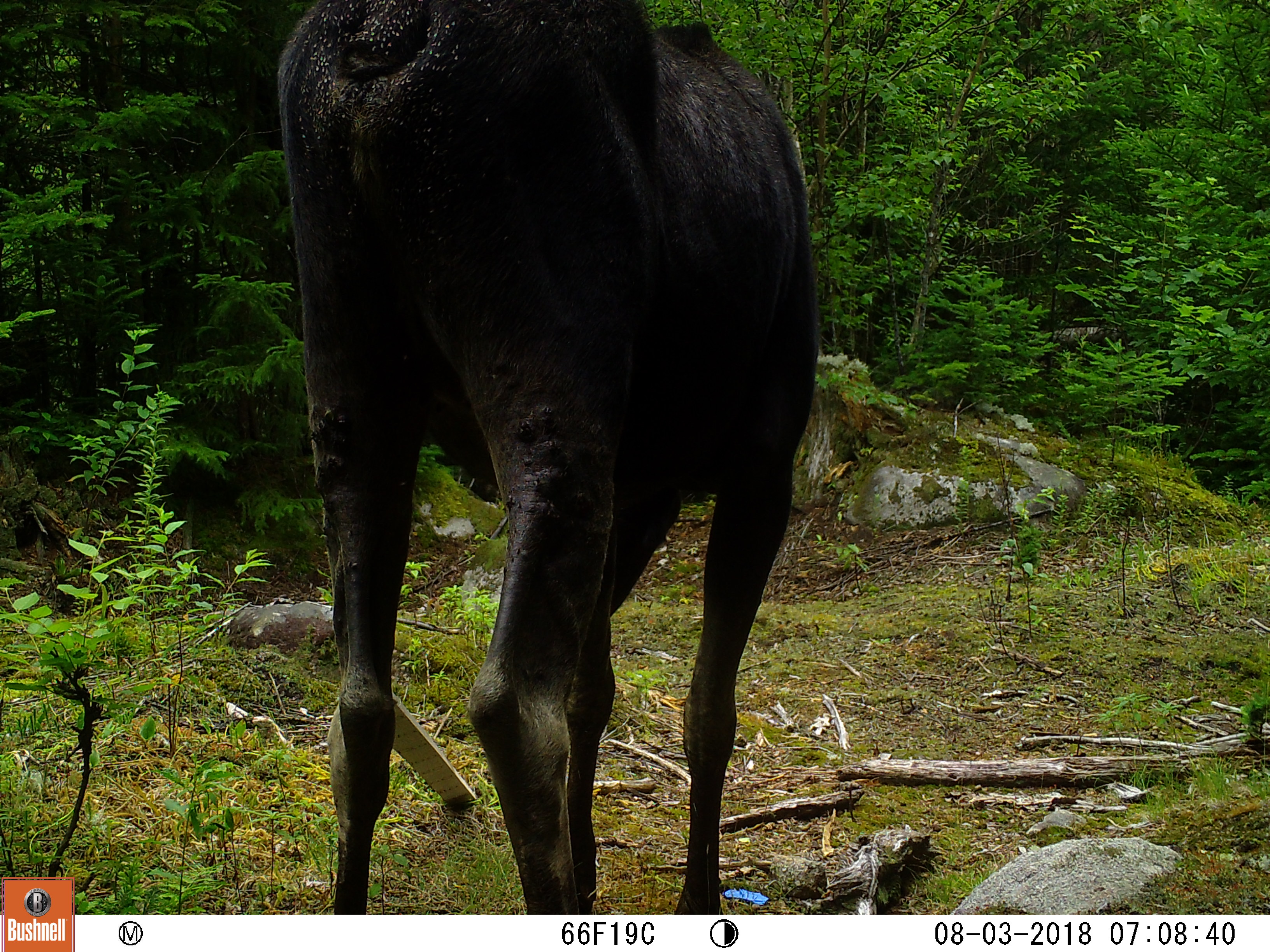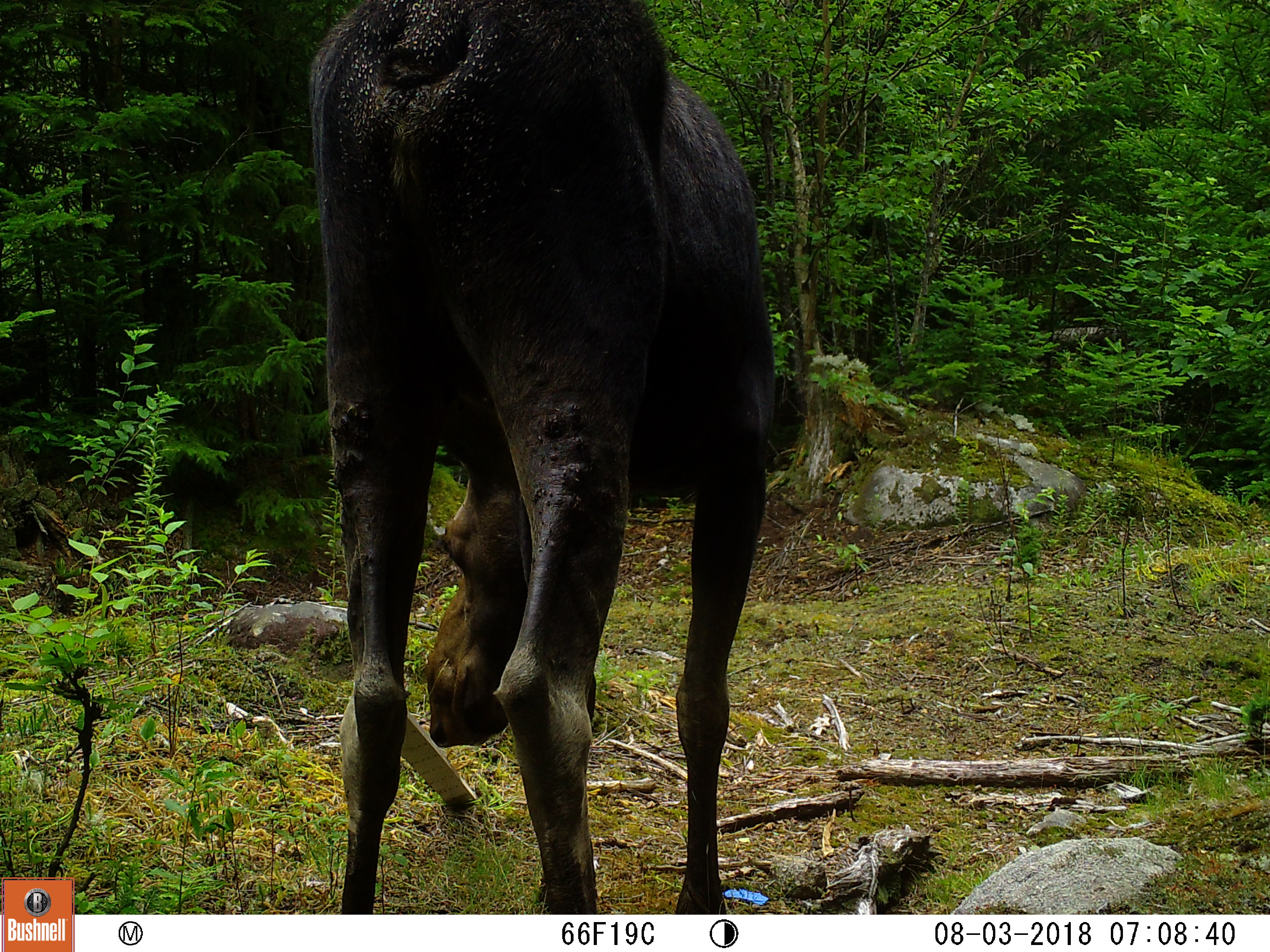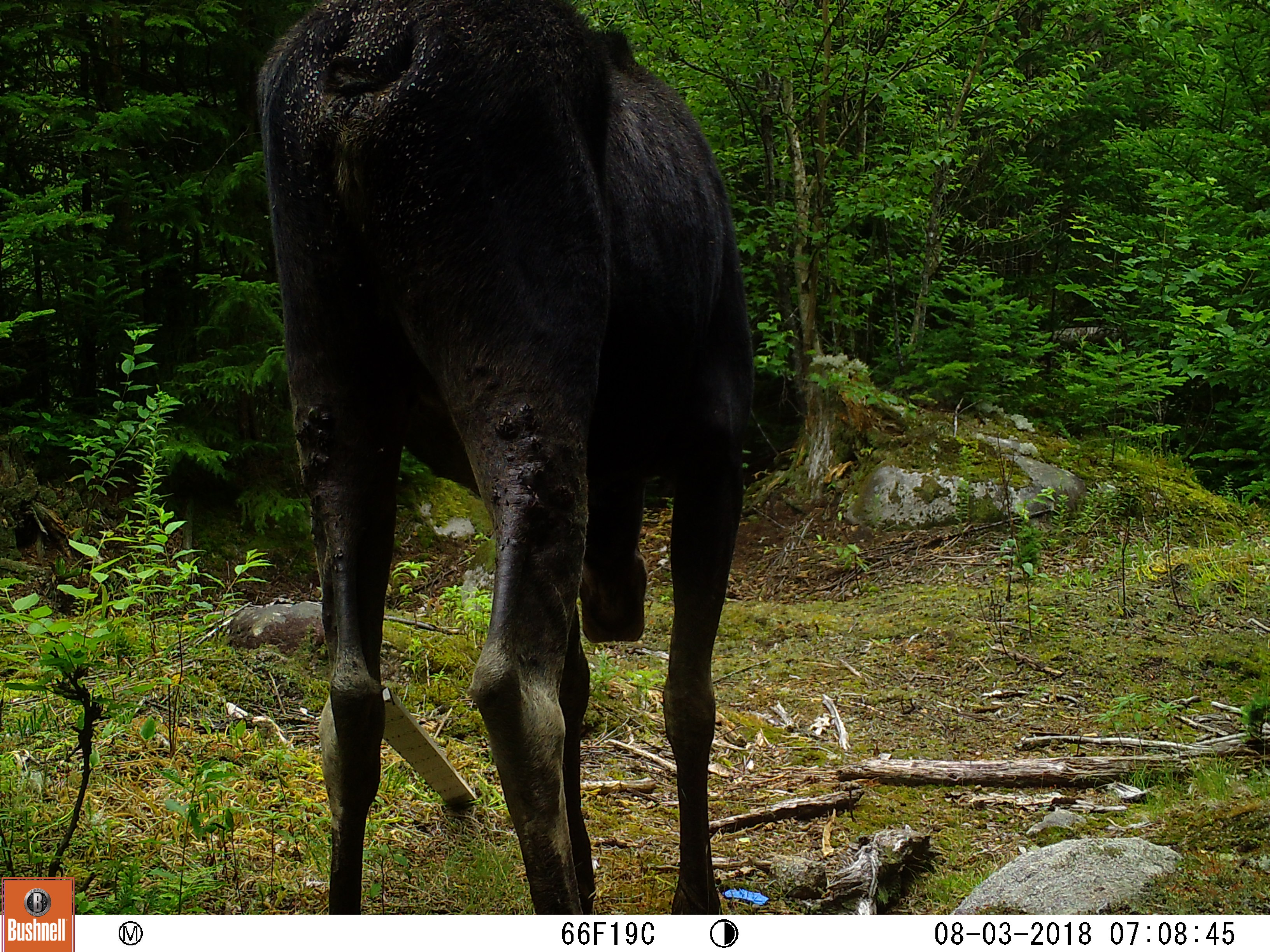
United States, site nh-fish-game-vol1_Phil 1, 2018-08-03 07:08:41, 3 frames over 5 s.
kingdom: Animalia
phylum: Chordata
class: Mammalia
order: Artiodactyla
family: Cervidae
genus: Alces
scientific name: Alces alces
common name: moose